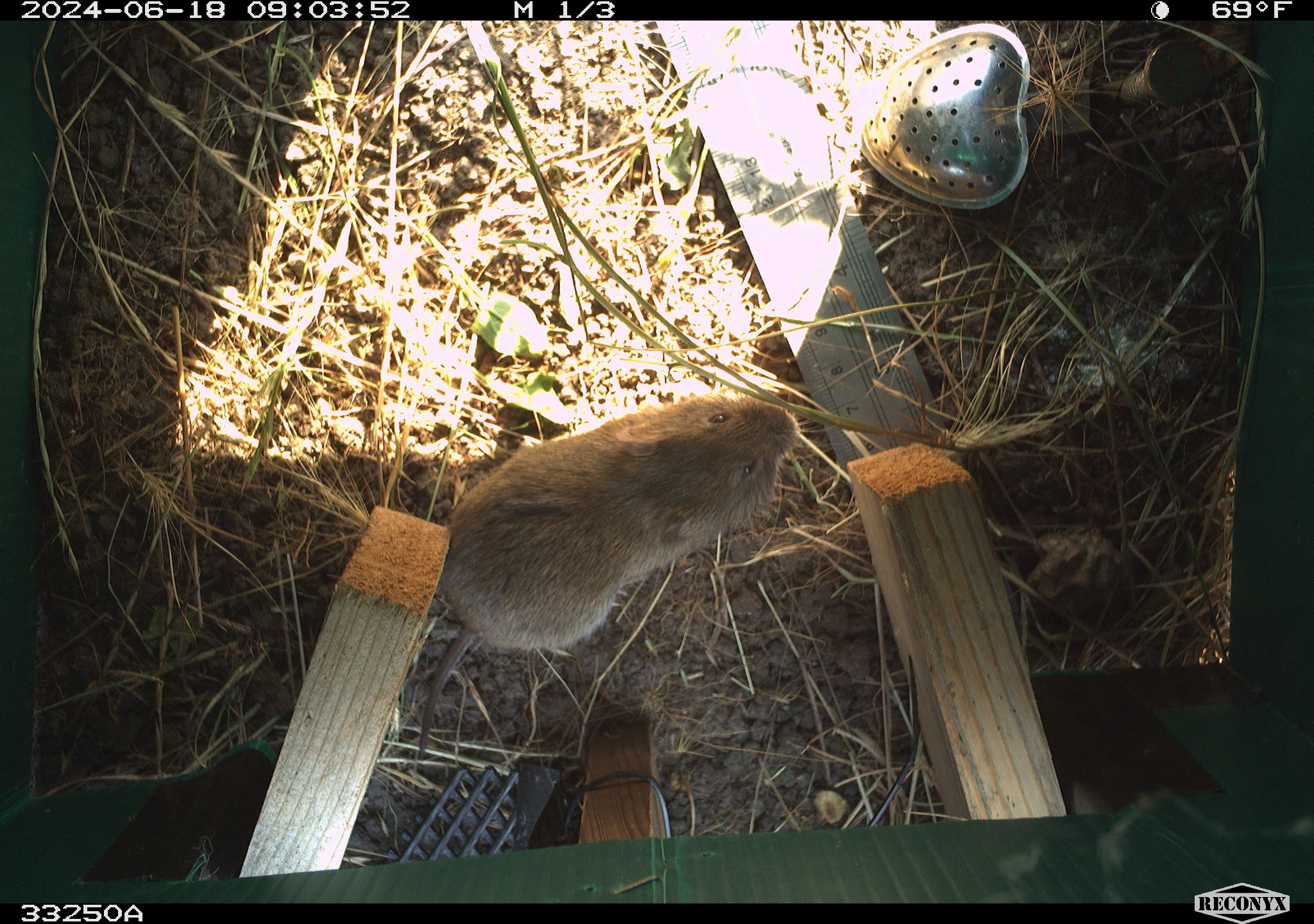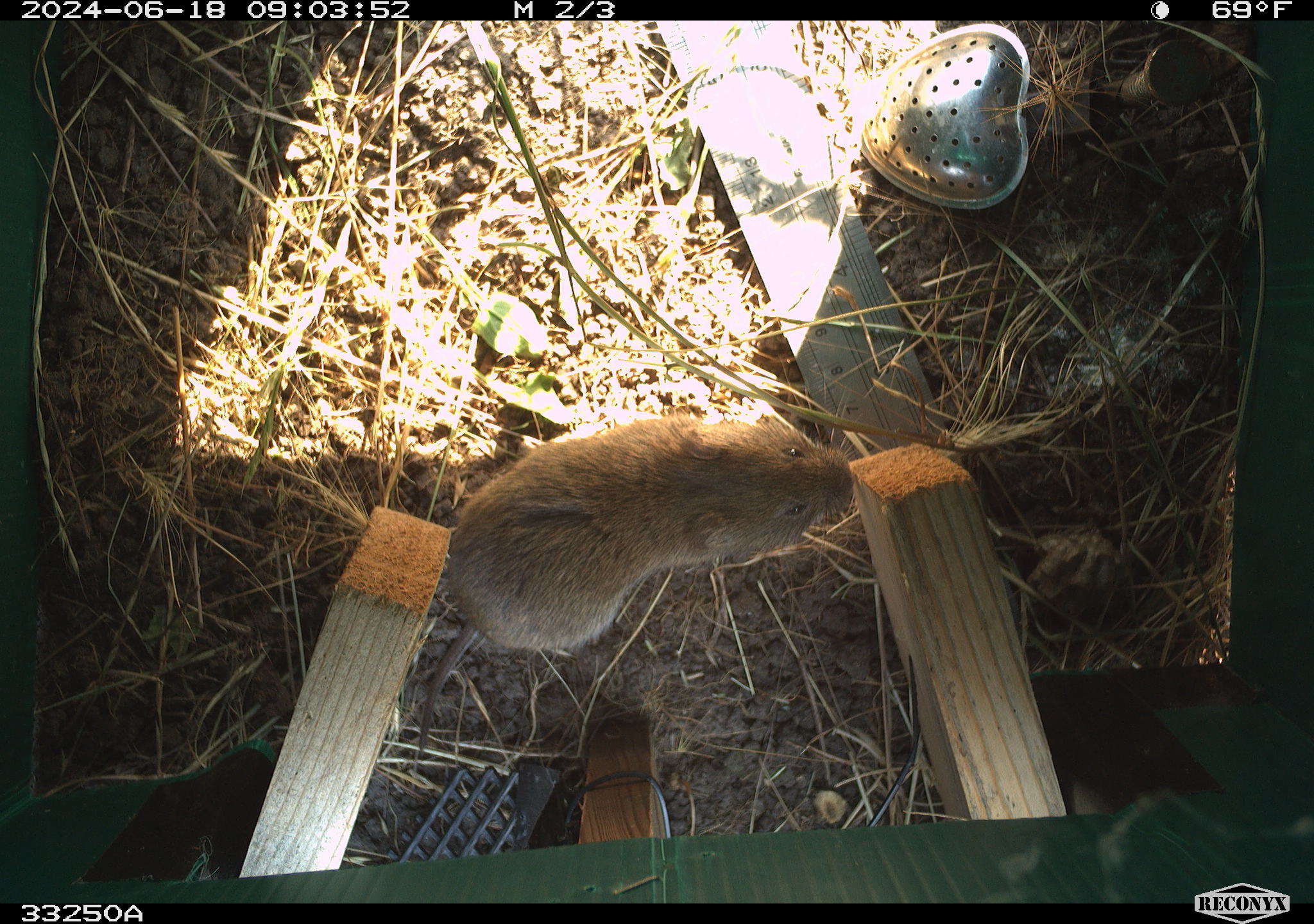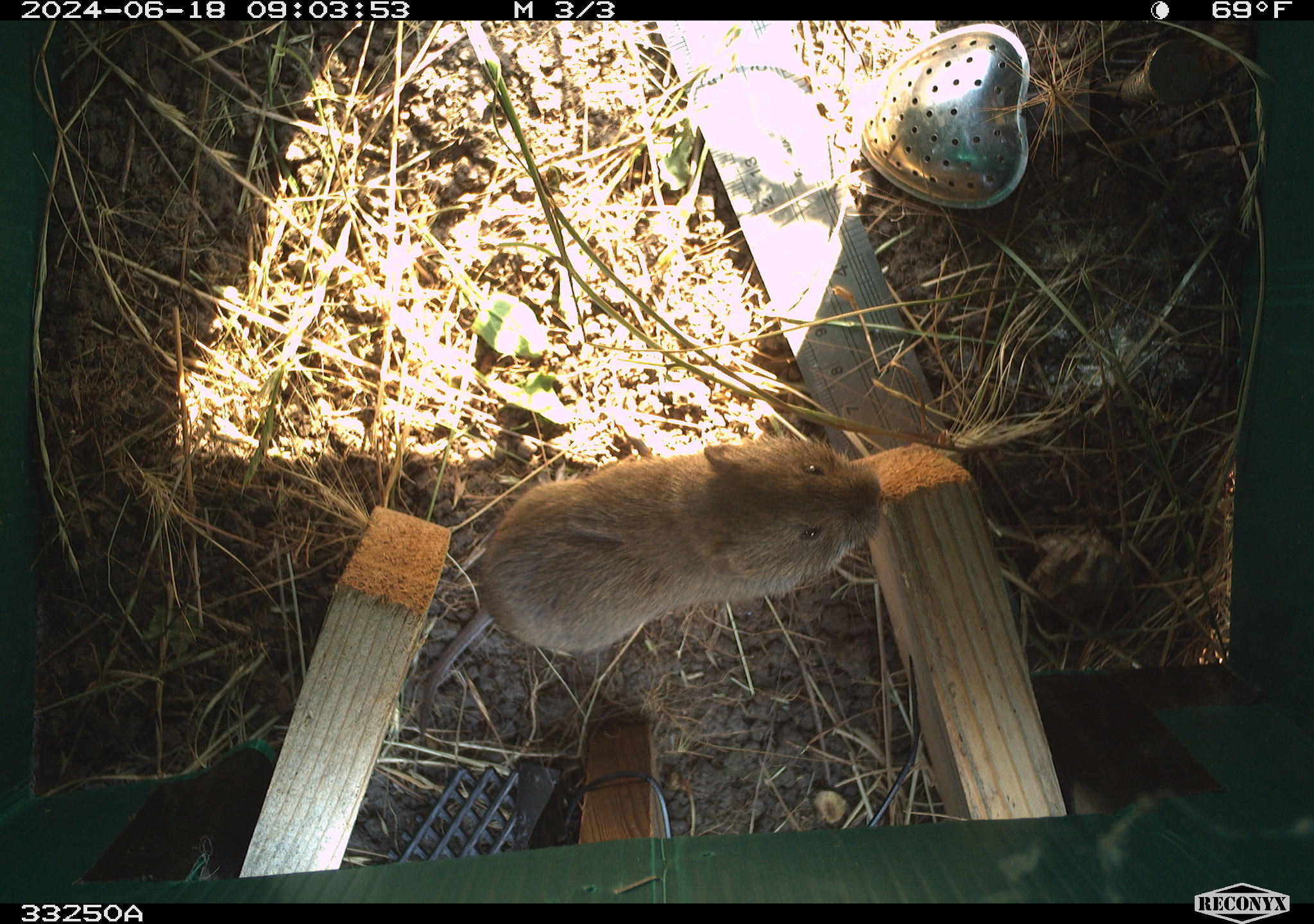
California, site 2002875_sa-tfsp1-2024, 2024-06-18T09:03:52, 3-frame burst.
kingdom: Animalia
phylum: Chordata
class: Mammalia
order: Rodentia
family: Cricetidae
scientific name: Arvicolinae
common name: voles, lemmings, and muskrats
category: arvicolinae subfamily